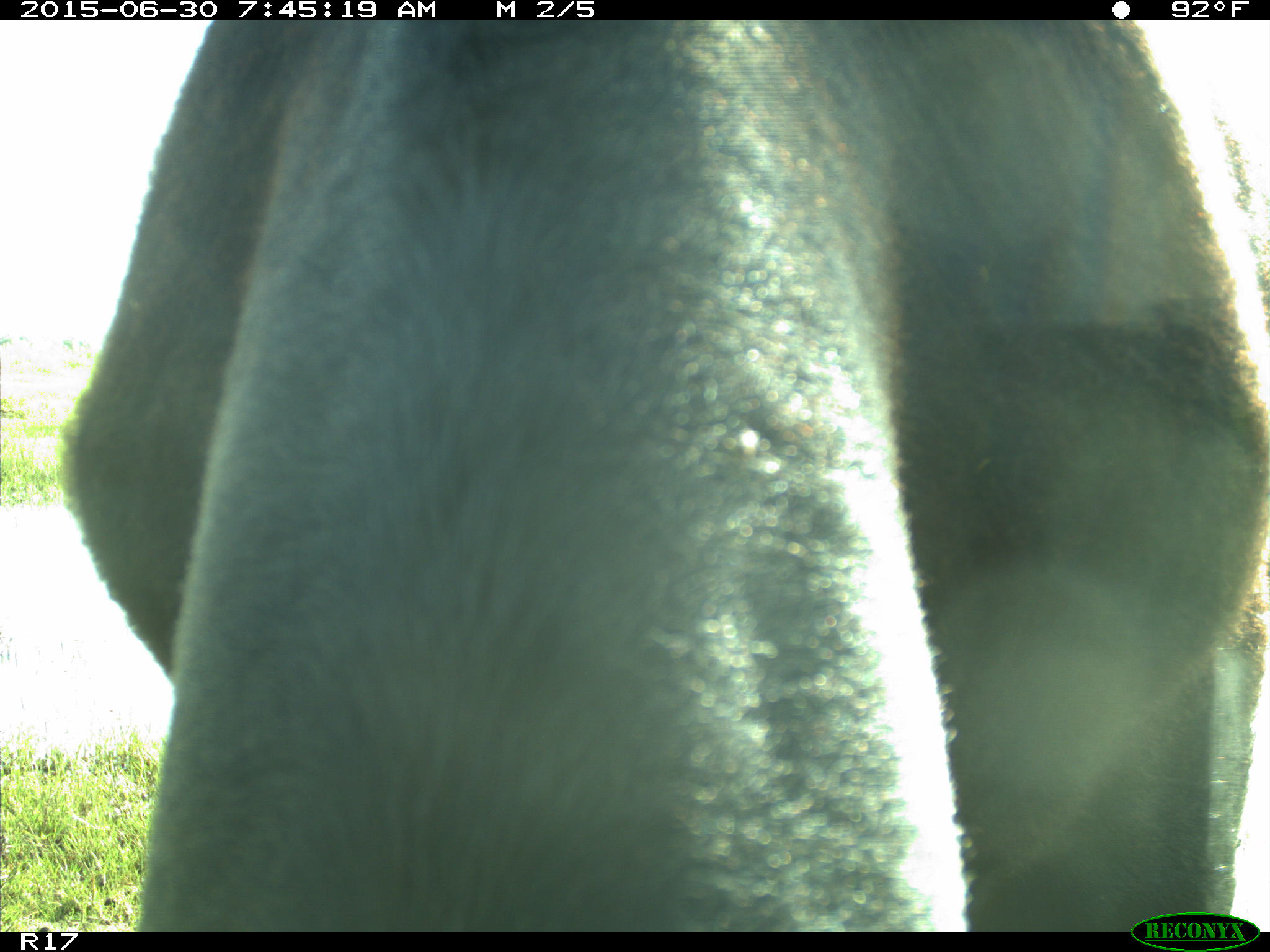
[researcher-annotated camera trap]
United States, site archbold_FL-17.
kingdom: Animalia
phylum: Chordata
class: Mammalia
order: Artiodactyla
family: Bovidae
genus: Bos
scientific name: Bos taurus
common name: domestic cow